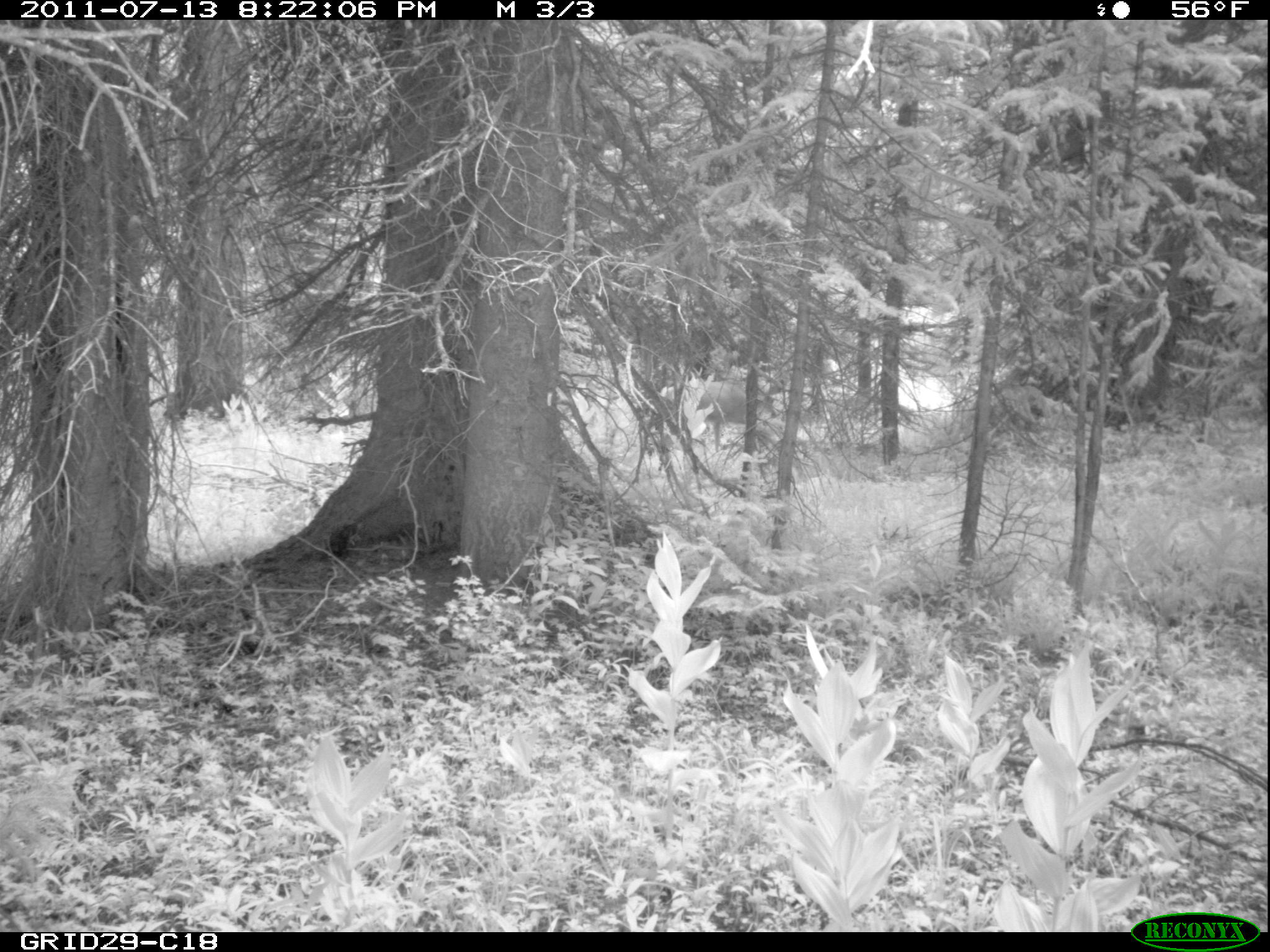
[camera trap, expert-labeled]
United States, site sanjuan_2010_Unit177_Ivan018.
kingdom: Animalia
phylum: Chordata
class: Mammalia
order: Artiodactyla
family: Cervidae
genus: Odocoileus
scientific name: Odocoileus hemionus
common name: mule deer